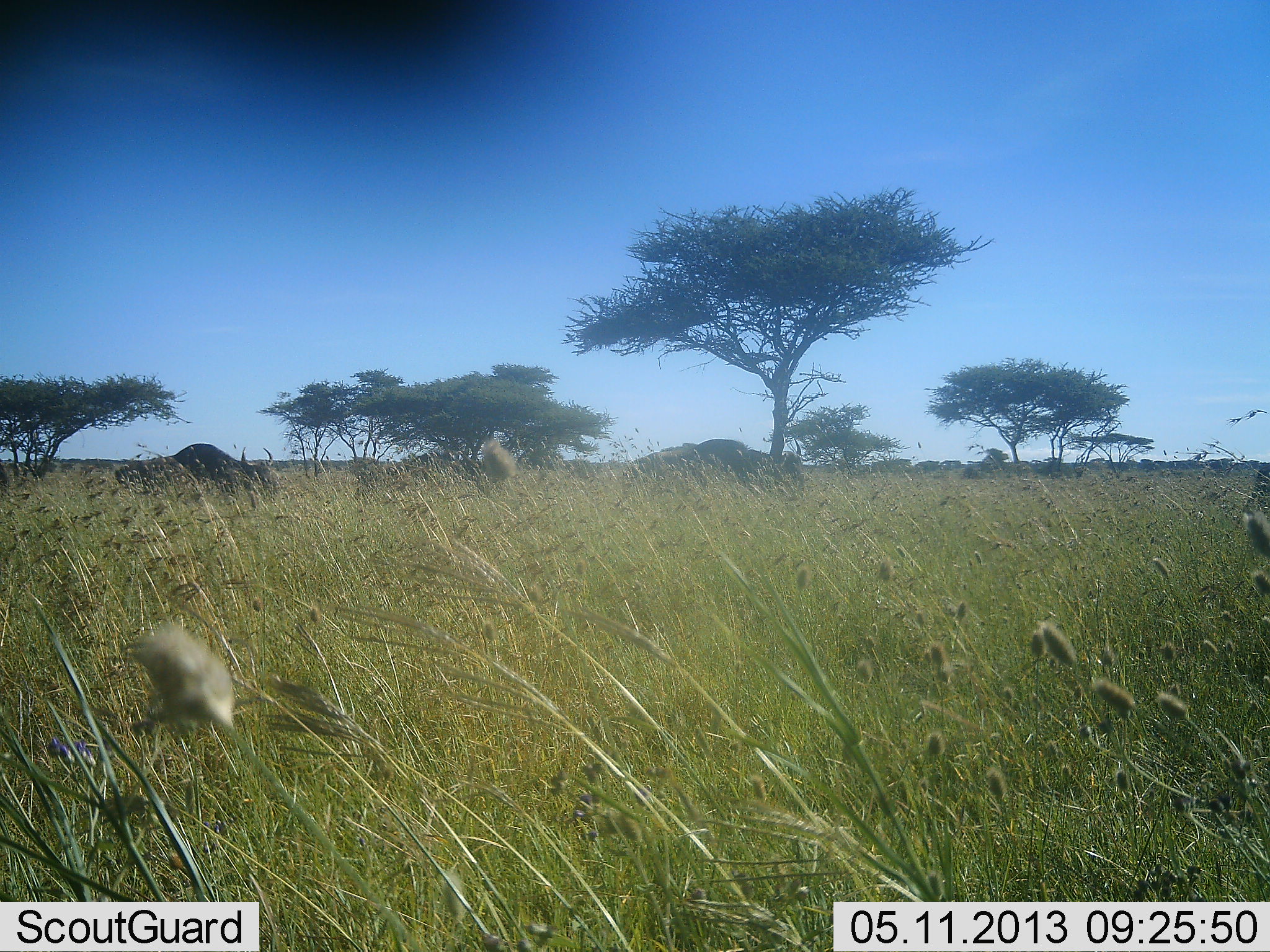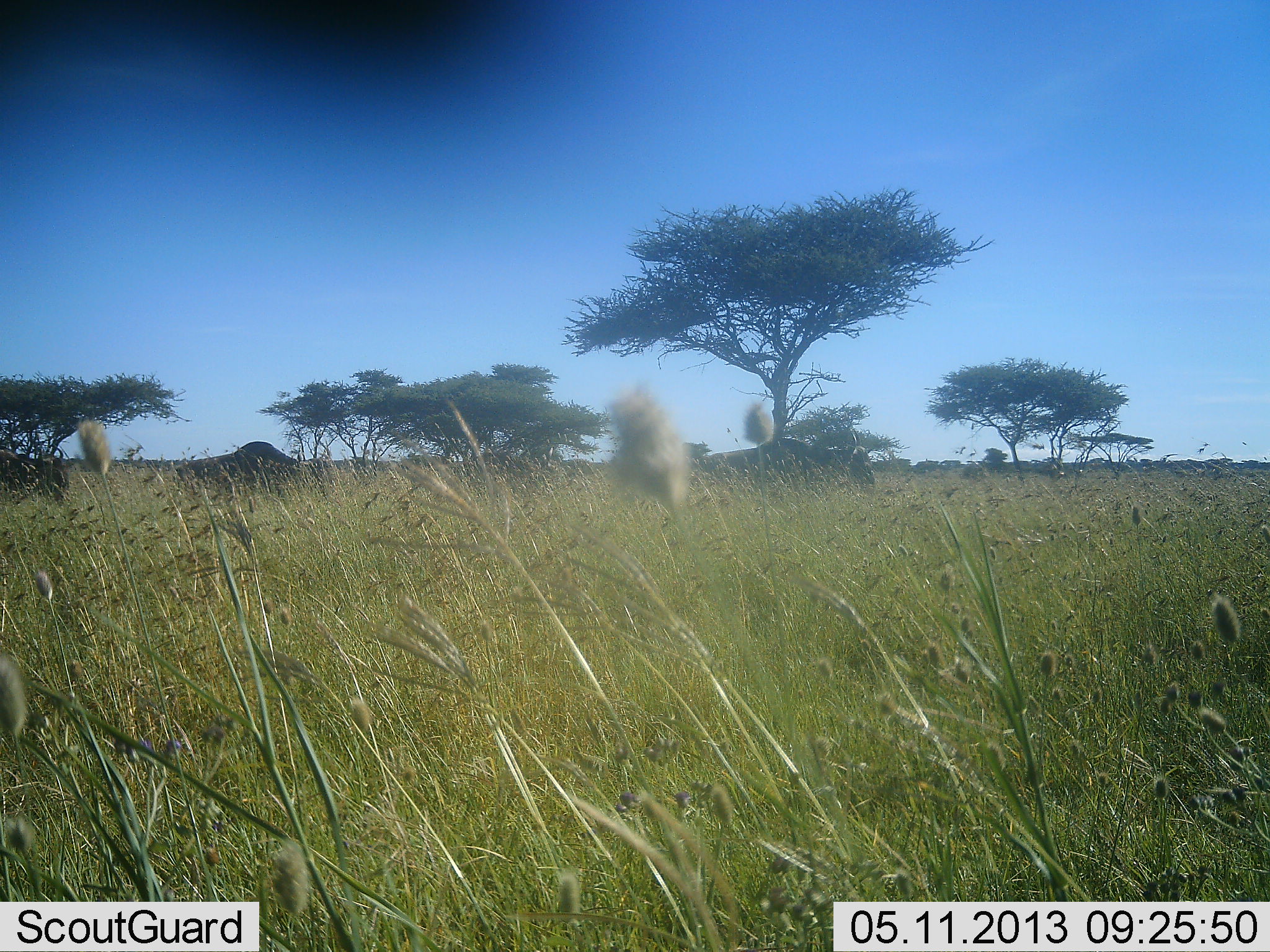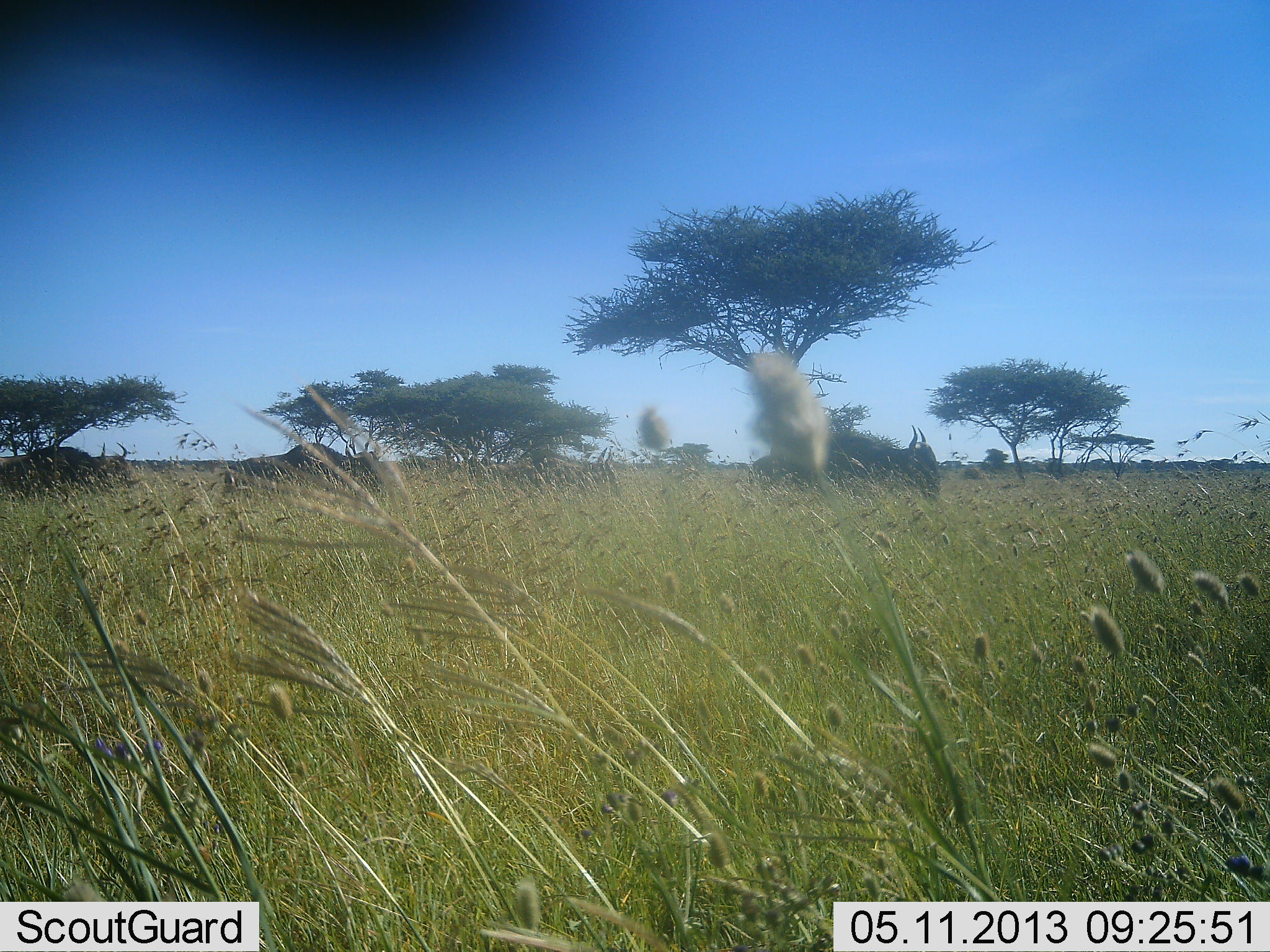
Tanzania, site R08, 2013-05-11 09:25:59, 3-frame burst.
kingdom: Animalia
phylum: Chordata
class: Mammalia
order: Artiodactyla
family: Bovidae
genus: Connochaetes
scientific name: Connochaetes taurinus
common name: blue wildebeest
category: wildebeest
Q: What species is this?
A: Wildebeest (blue wildebeest) (Connochaetes taurinus).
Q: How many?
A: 4.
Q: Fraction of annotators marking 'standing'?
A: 5%.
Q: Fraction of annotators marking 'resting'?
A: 0%.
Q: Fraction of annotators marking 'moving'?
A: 100%.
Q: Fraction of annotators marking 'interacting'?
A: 5%.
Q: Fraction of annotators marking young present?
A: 0%.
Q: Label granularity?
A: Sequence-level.